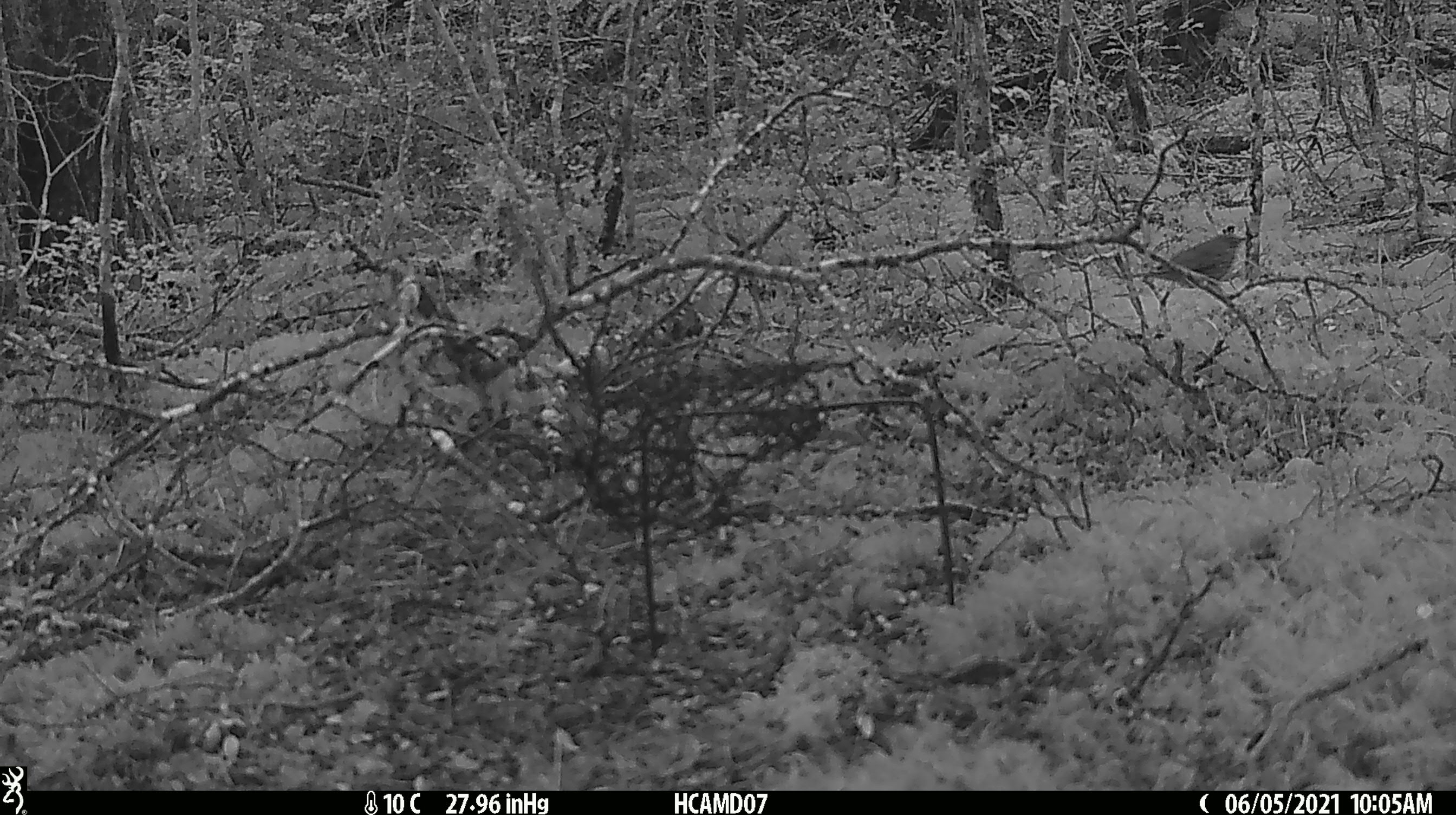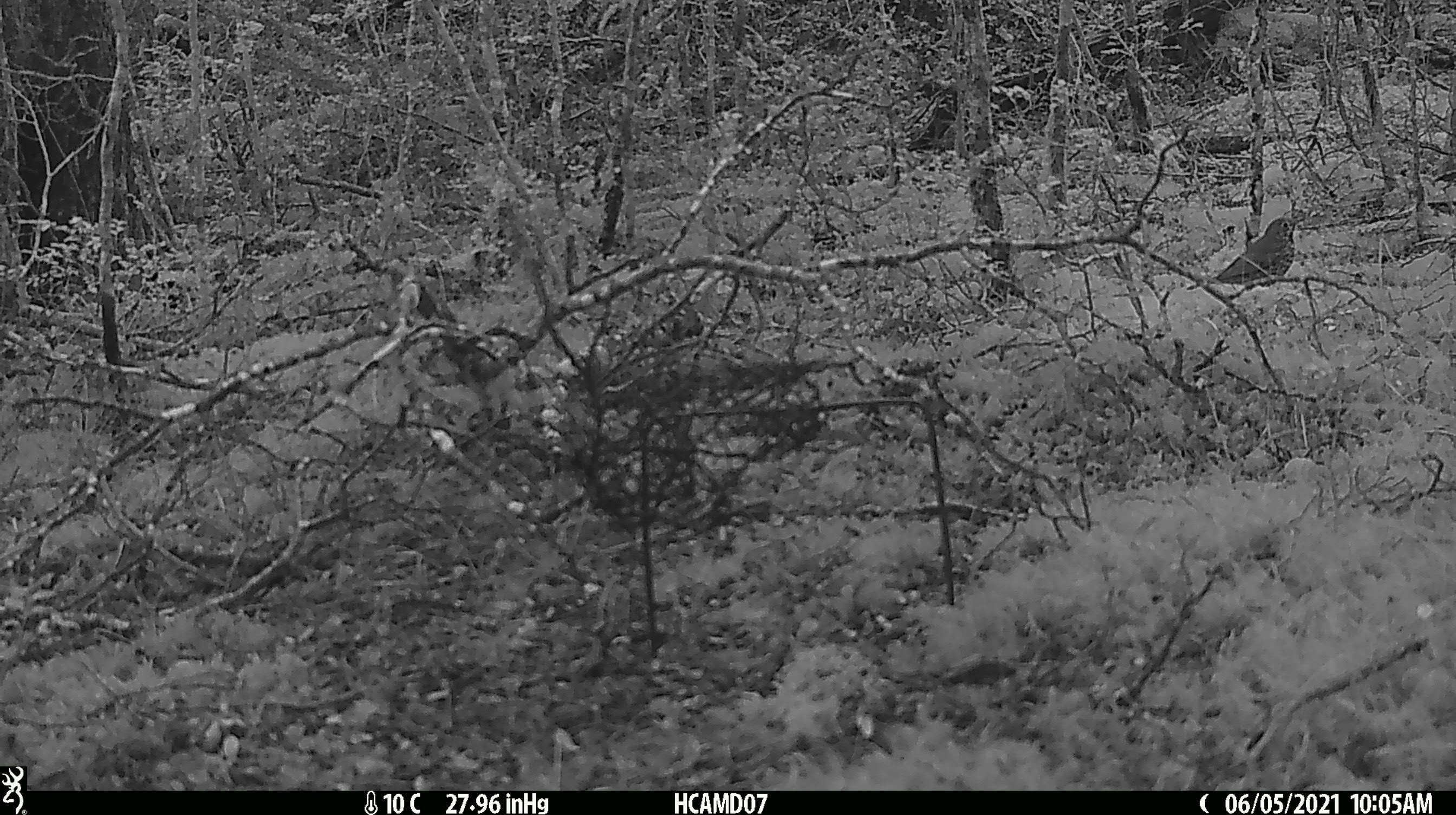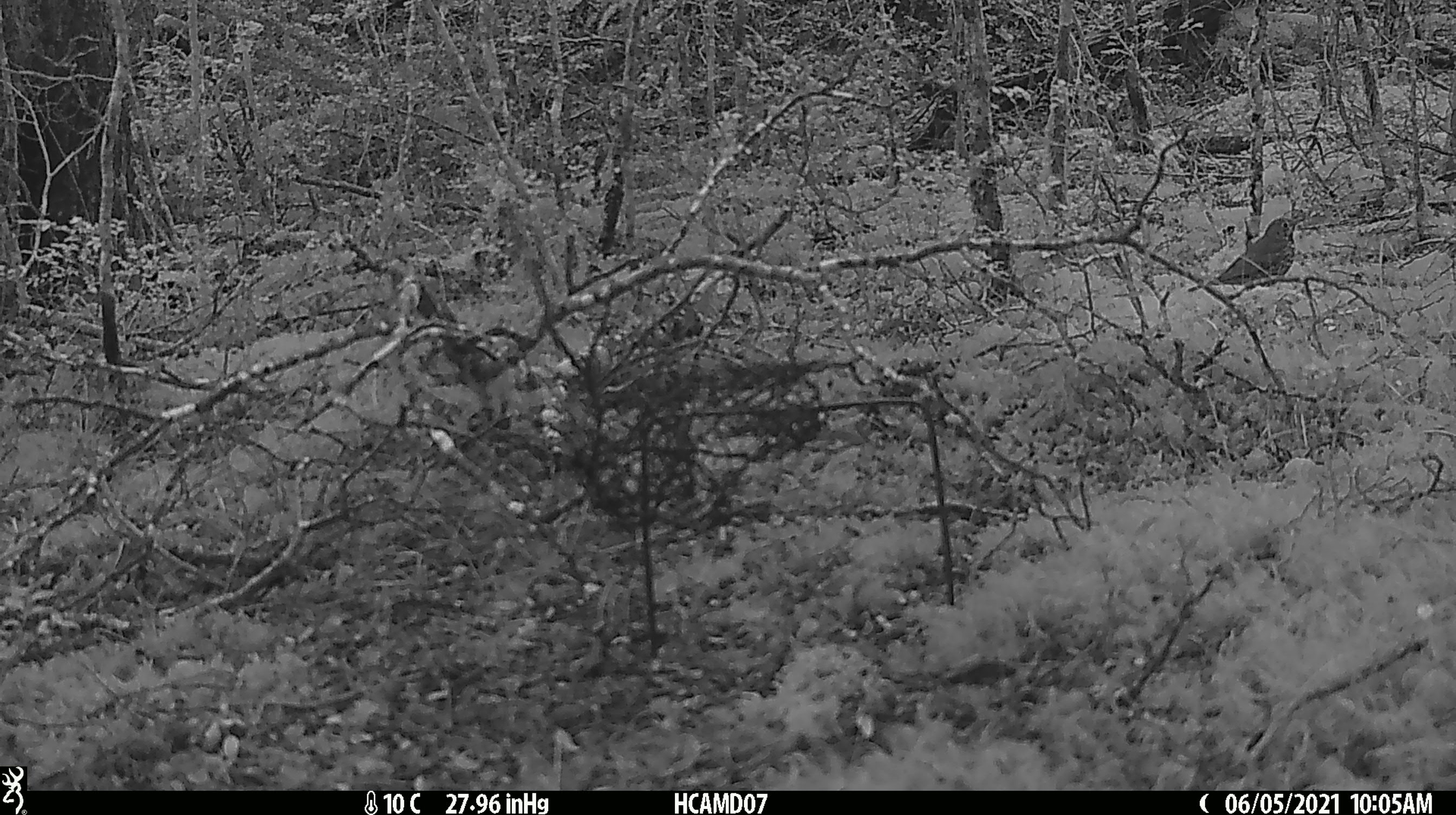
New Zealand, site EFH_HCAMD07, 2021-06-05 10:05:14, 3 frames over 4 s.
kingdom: Animalia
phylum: Chordata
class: Aves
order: Passeriformes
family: Turdidae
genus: Turdus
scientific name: Turdus philomelos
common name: song thrush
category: thrush